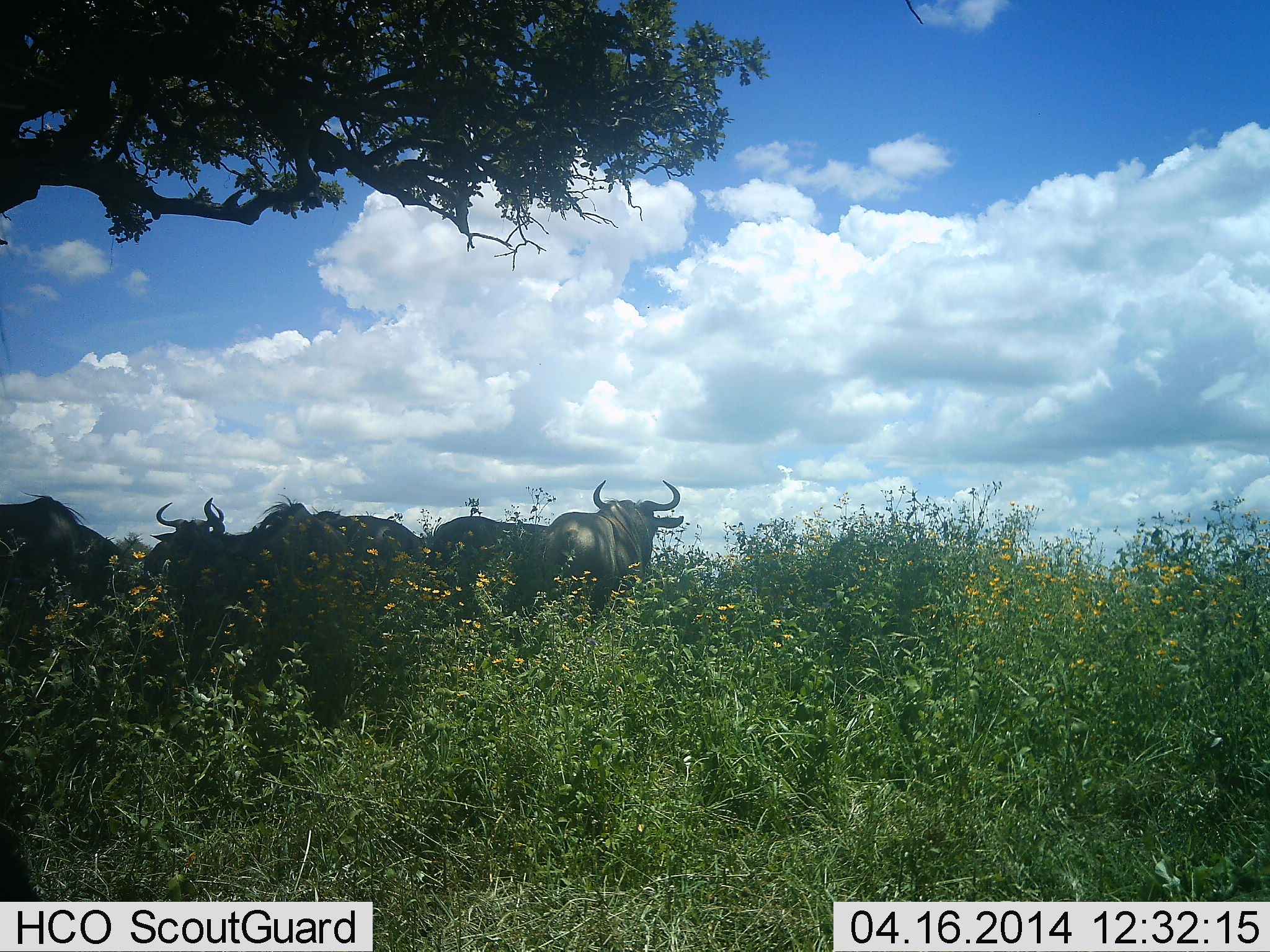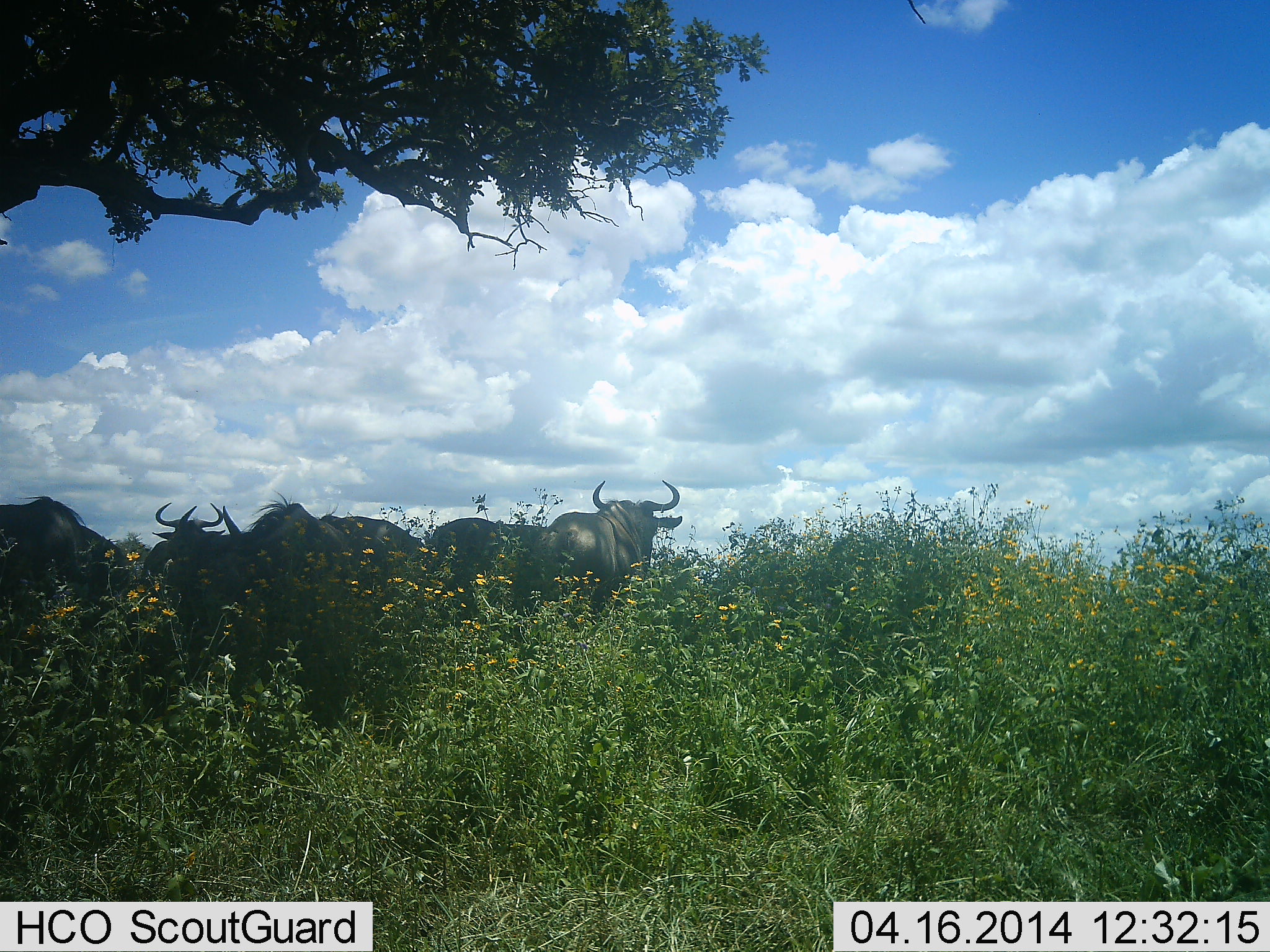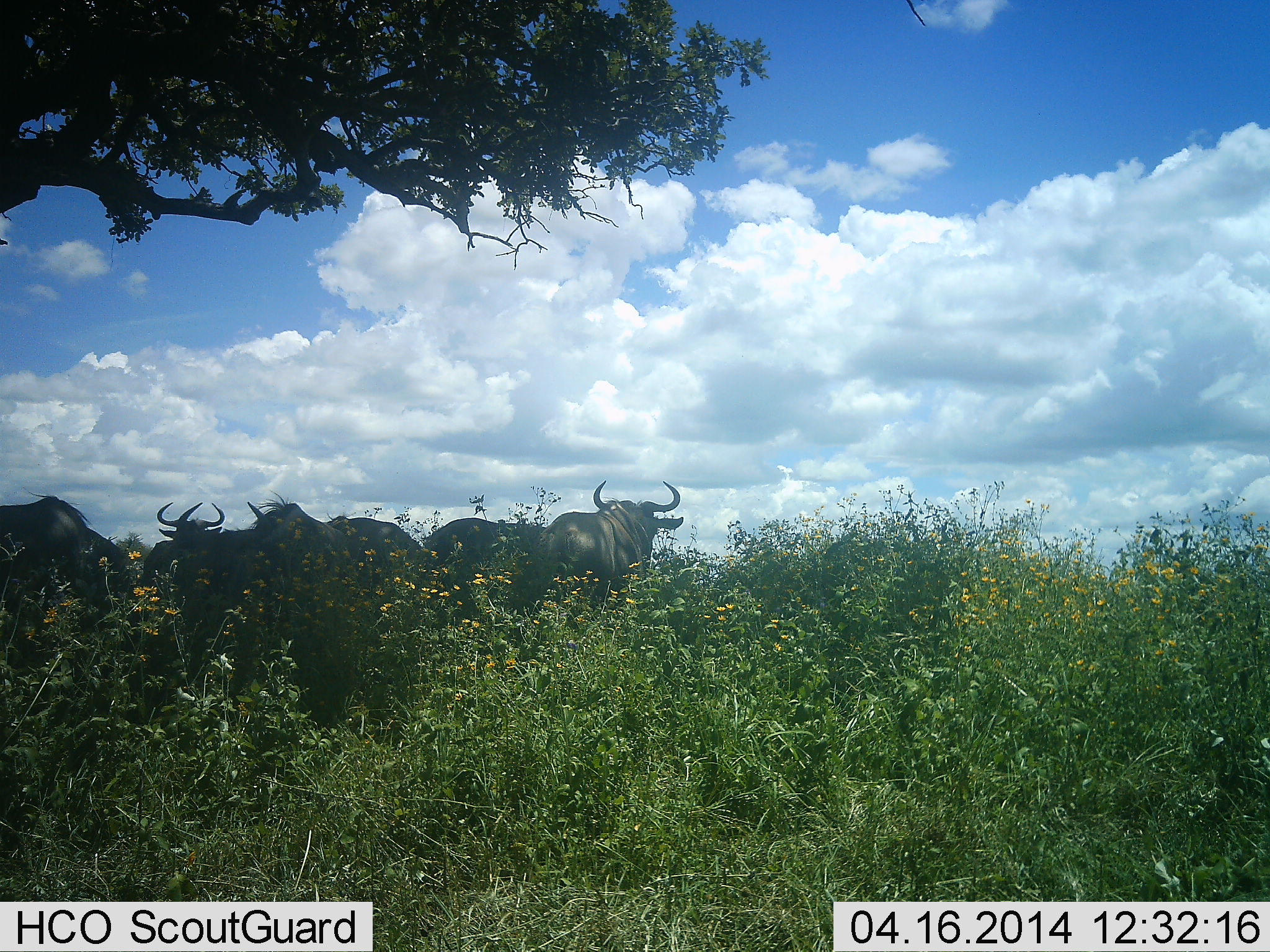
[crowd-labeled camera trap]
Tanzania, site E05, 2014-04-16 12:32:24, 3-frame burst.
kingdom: Animalia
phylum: Chordata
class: Mammalia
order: Artiodactyla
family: Bovidae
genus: Connochaetes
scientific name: Connochaetes taurinus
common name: blue wildebeest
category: wildebeest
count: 6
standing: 90%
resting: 20%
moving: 0%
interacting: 10%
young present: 0%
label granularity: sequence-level